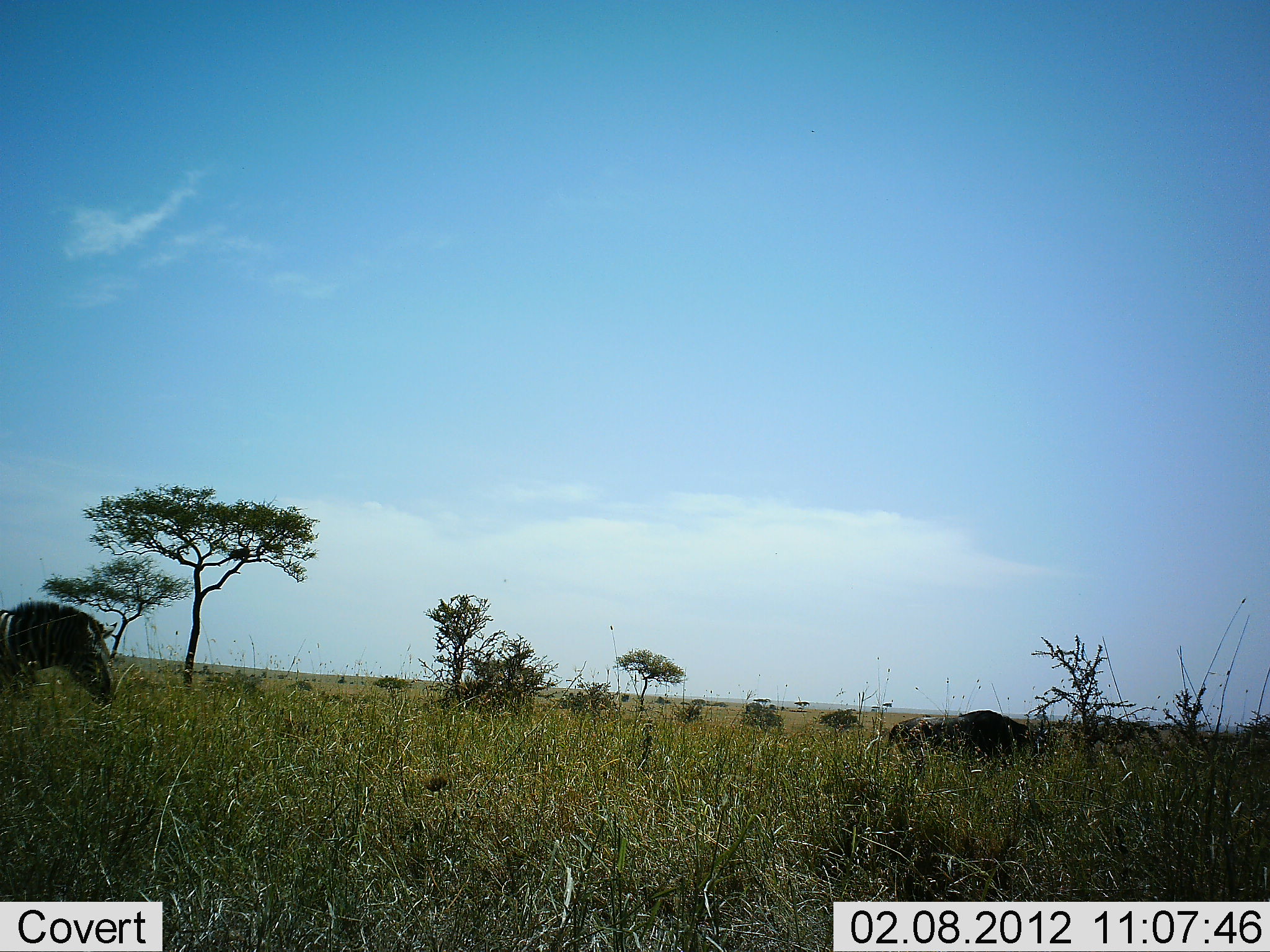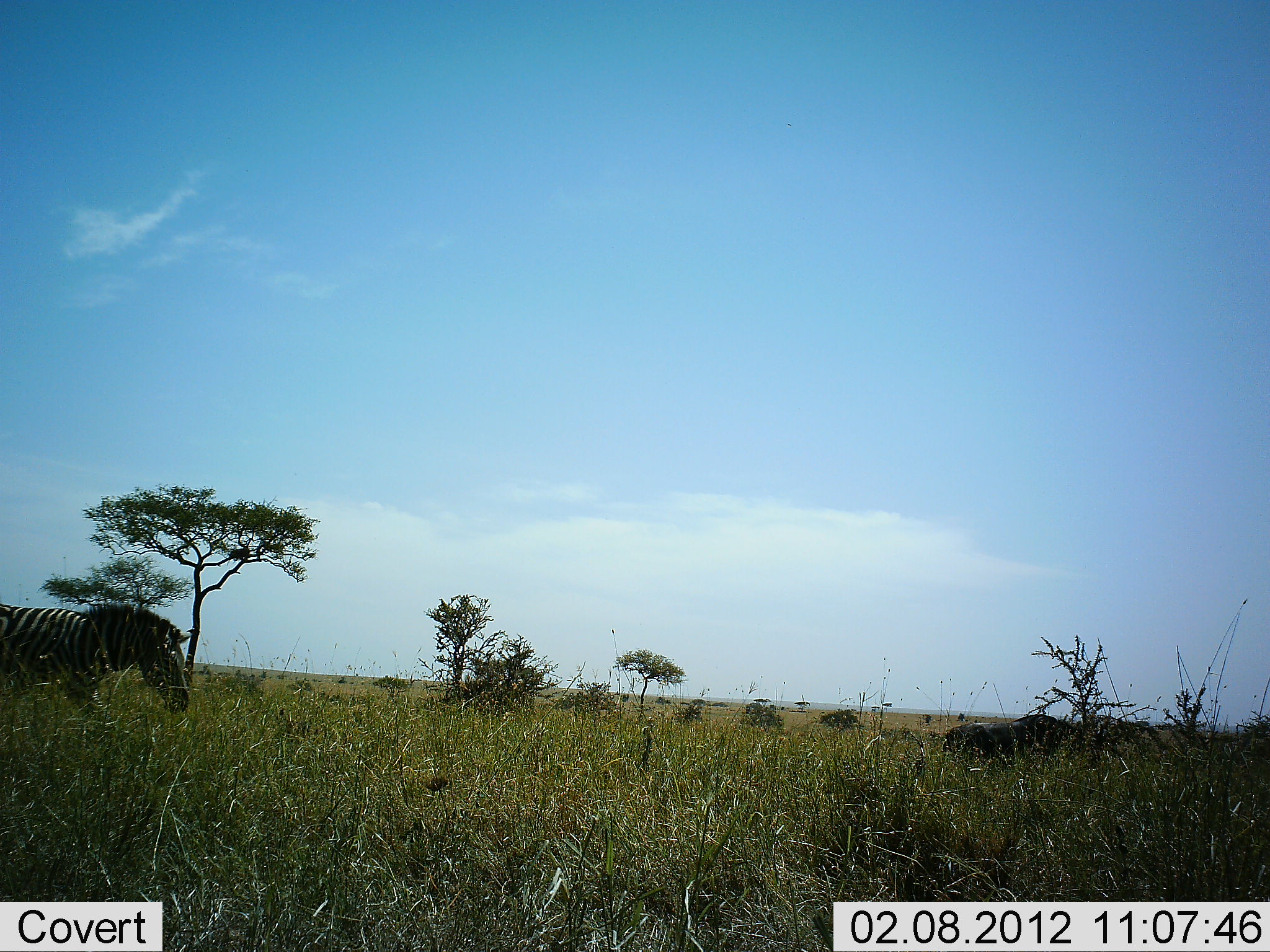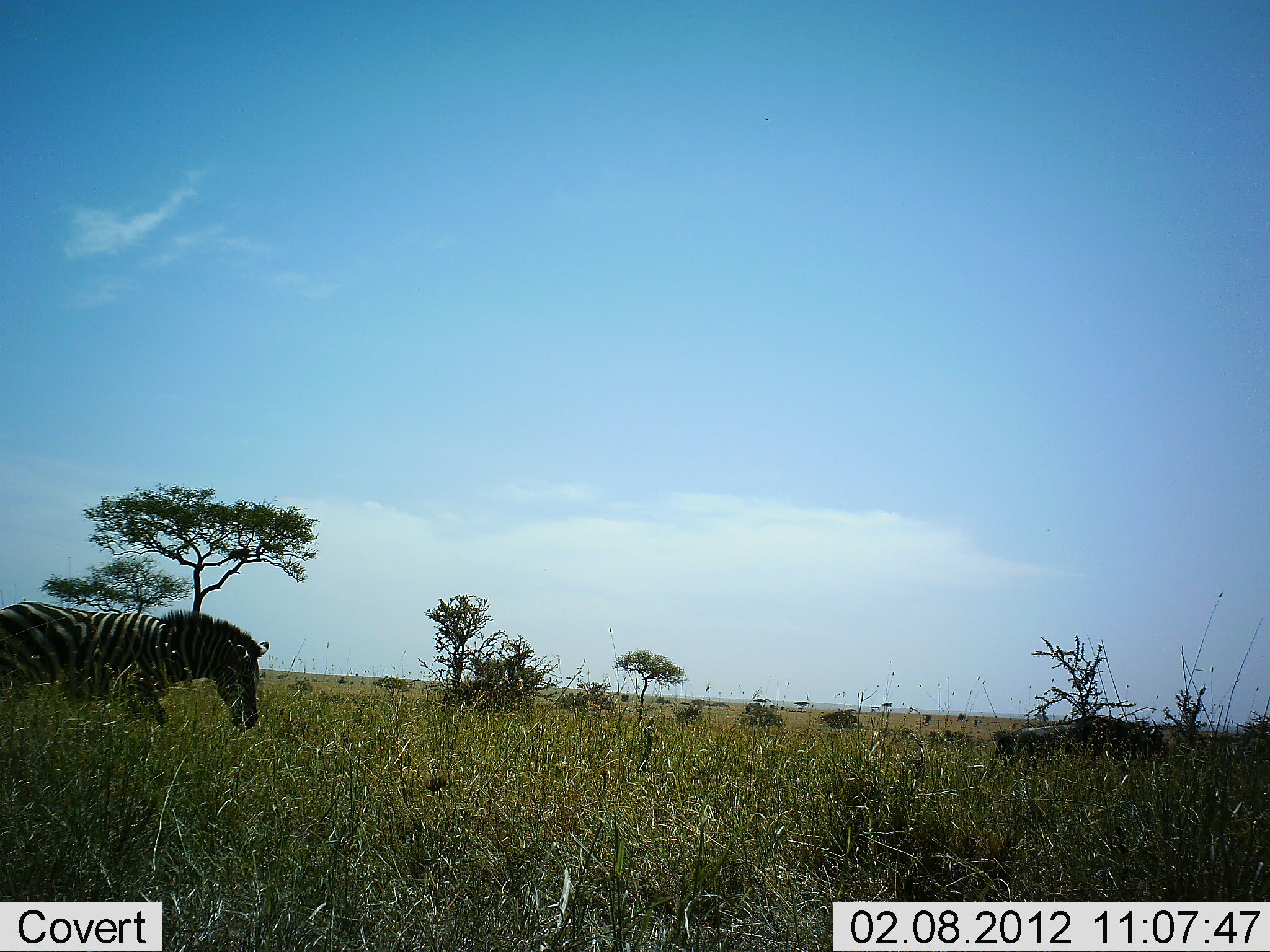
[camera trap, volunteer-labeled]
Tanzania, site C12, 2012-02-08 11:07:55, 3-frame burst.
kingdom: Animalia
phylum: Chordata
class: Mammalia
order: Artiodactyla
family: Bovidae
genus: Connochaetes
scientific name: Connochaetes taurinus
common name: blue wildebeest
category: wildebeest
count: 1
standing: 7%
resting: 0%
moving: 93%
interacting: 0%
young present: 0%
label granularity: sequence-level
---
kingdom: Animalia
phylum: Chordata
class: Mammalia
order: Perissodactyla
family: Equidae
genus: Equus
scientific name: Equus quagga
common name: plains zebra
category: zebra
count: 1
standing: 0%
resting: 0%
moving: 97%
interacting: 0%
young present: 0%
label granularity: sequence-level